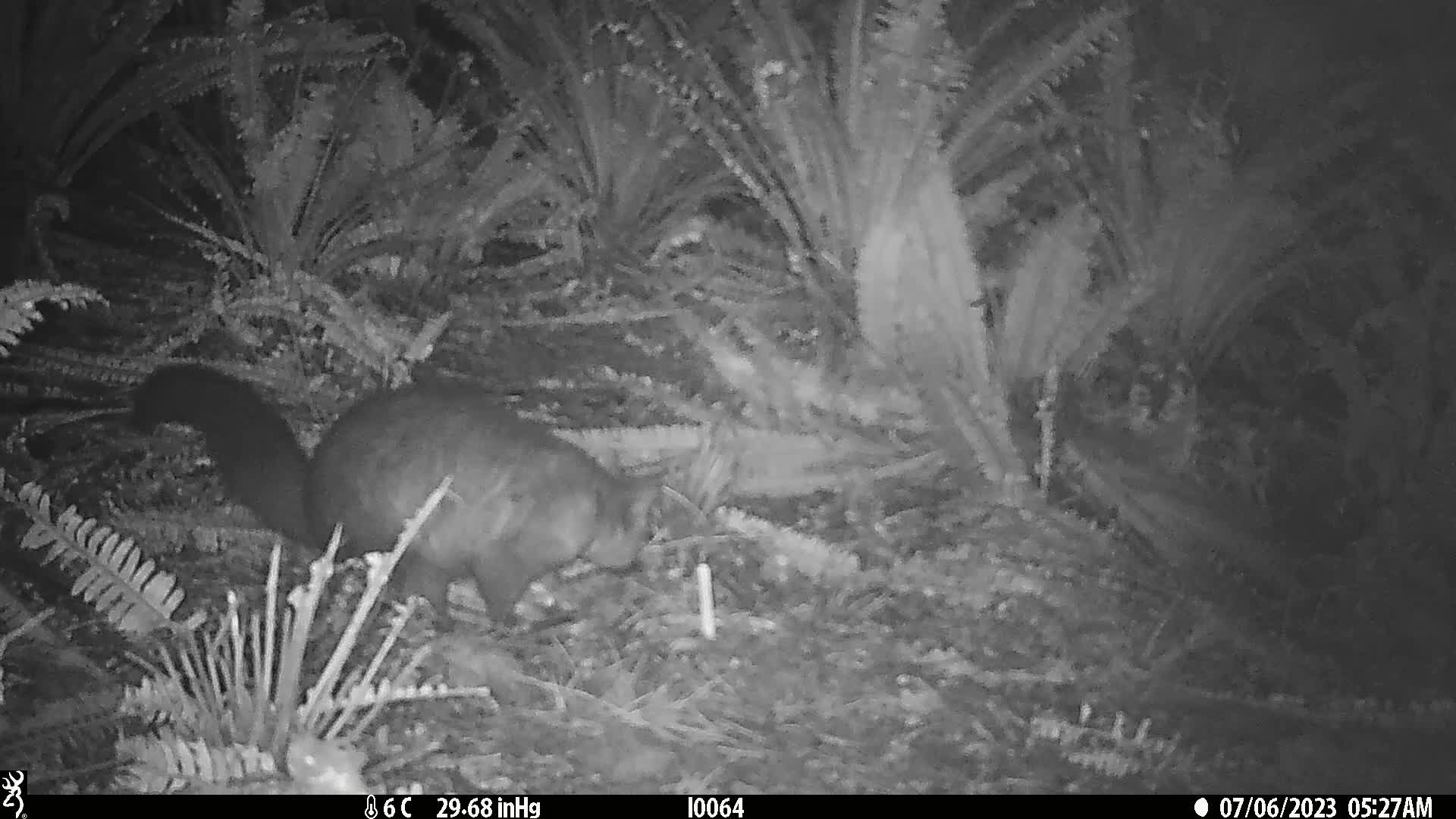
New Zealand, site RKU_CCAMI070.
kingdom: Animalia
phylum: Chordata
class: Mammalia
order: Diprotodontia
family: Phalangeridae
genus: Trichosurus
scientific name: Trichosurus vulpecula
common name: common brushtail possum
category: possum